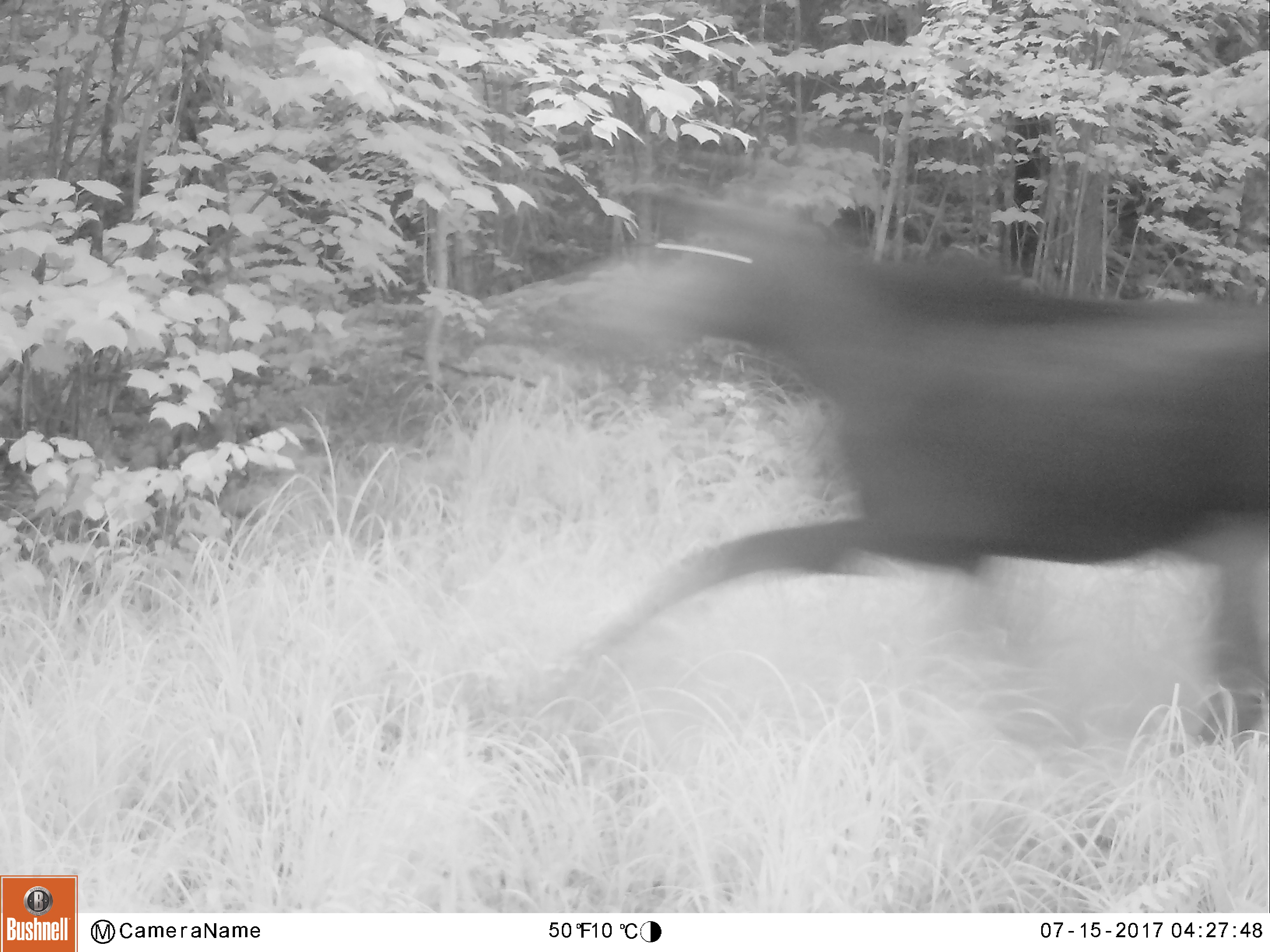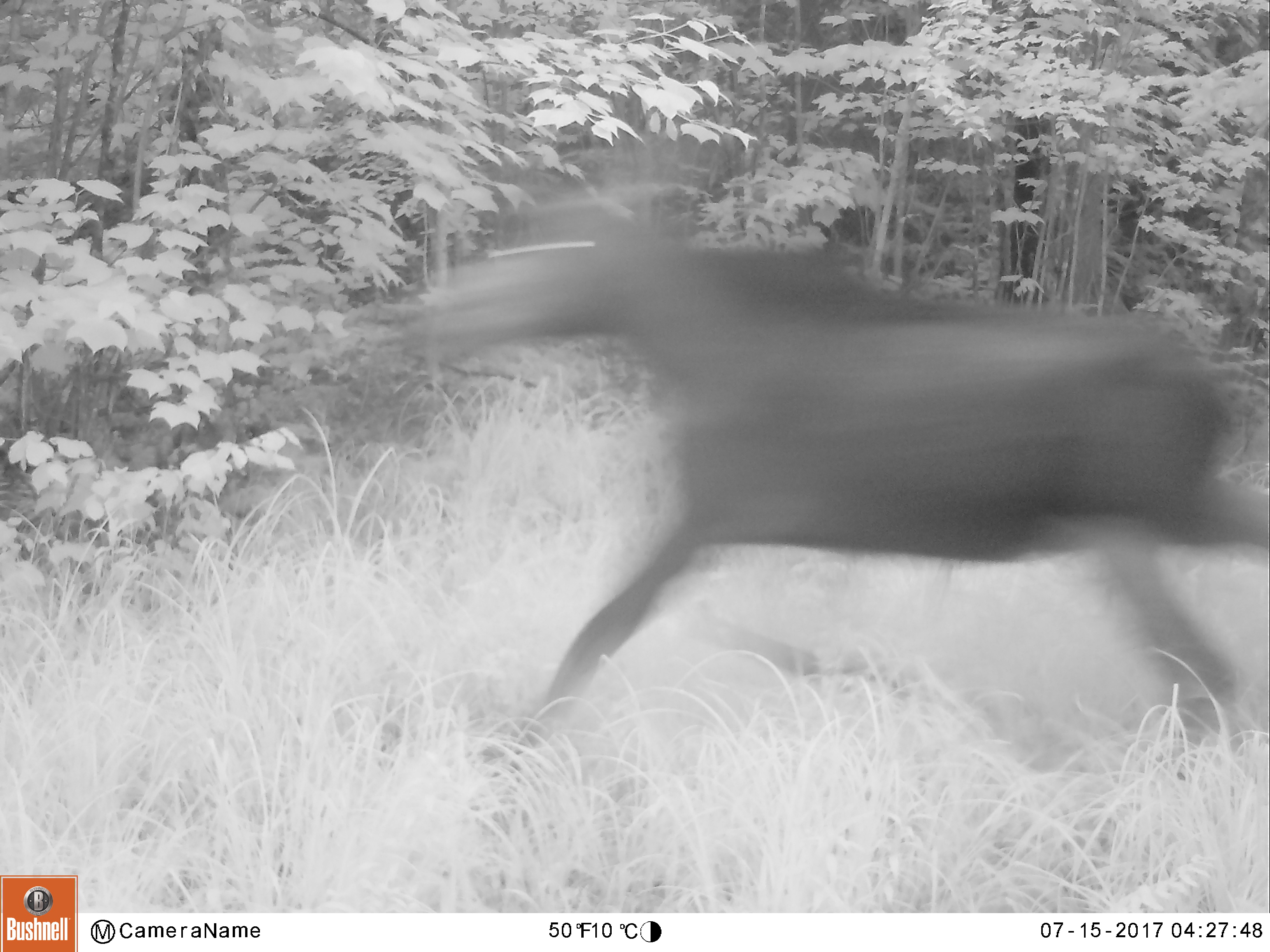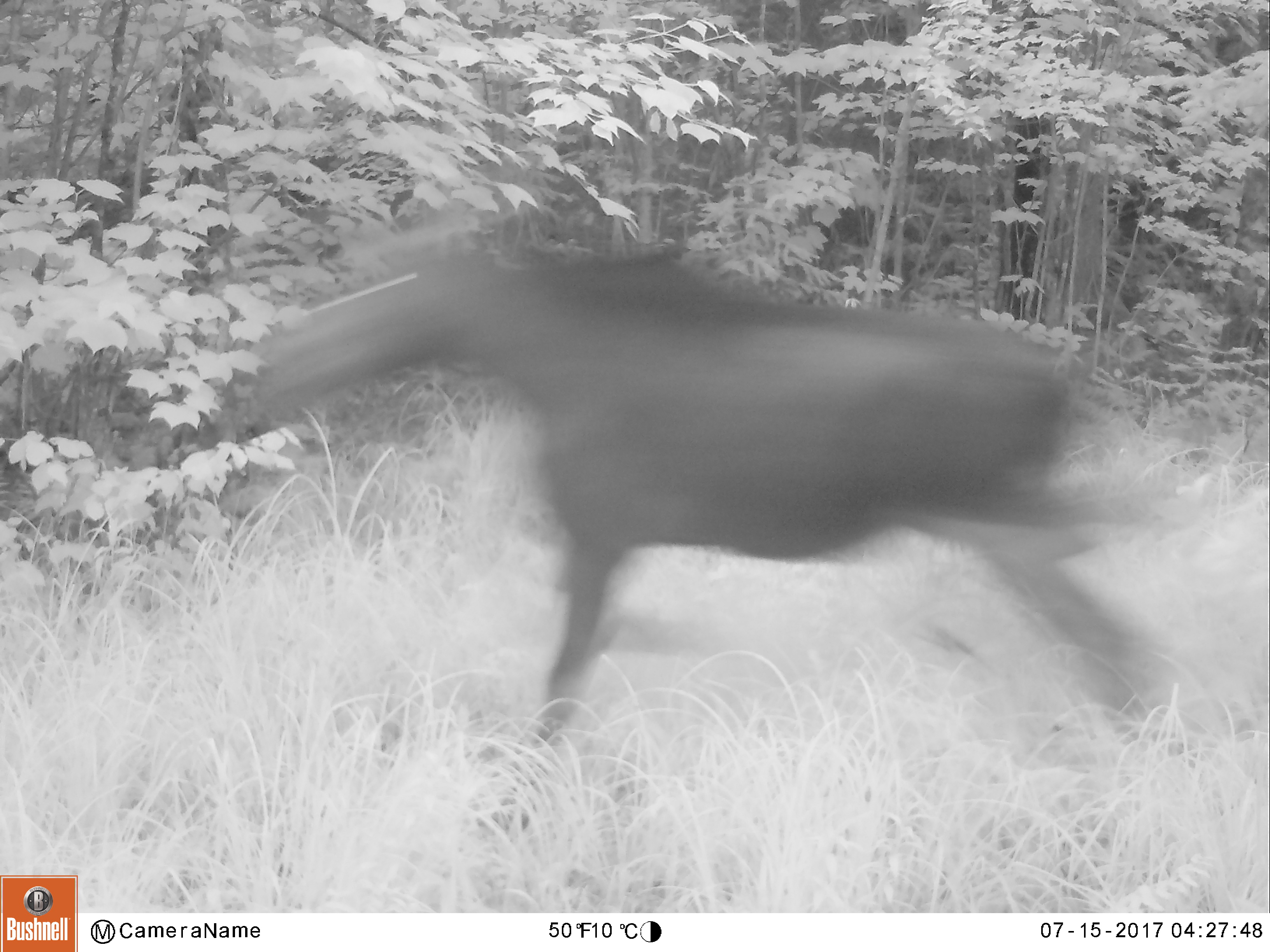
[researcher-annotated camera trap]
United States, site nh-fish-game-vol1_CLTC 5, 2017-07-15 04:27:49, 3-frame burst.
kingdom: Animalia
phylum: Chordata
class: Mammalia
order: Artiodactyla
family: Cervidae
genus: Alces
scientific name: Alces alces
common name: moose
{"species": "moose (Alces alces)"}